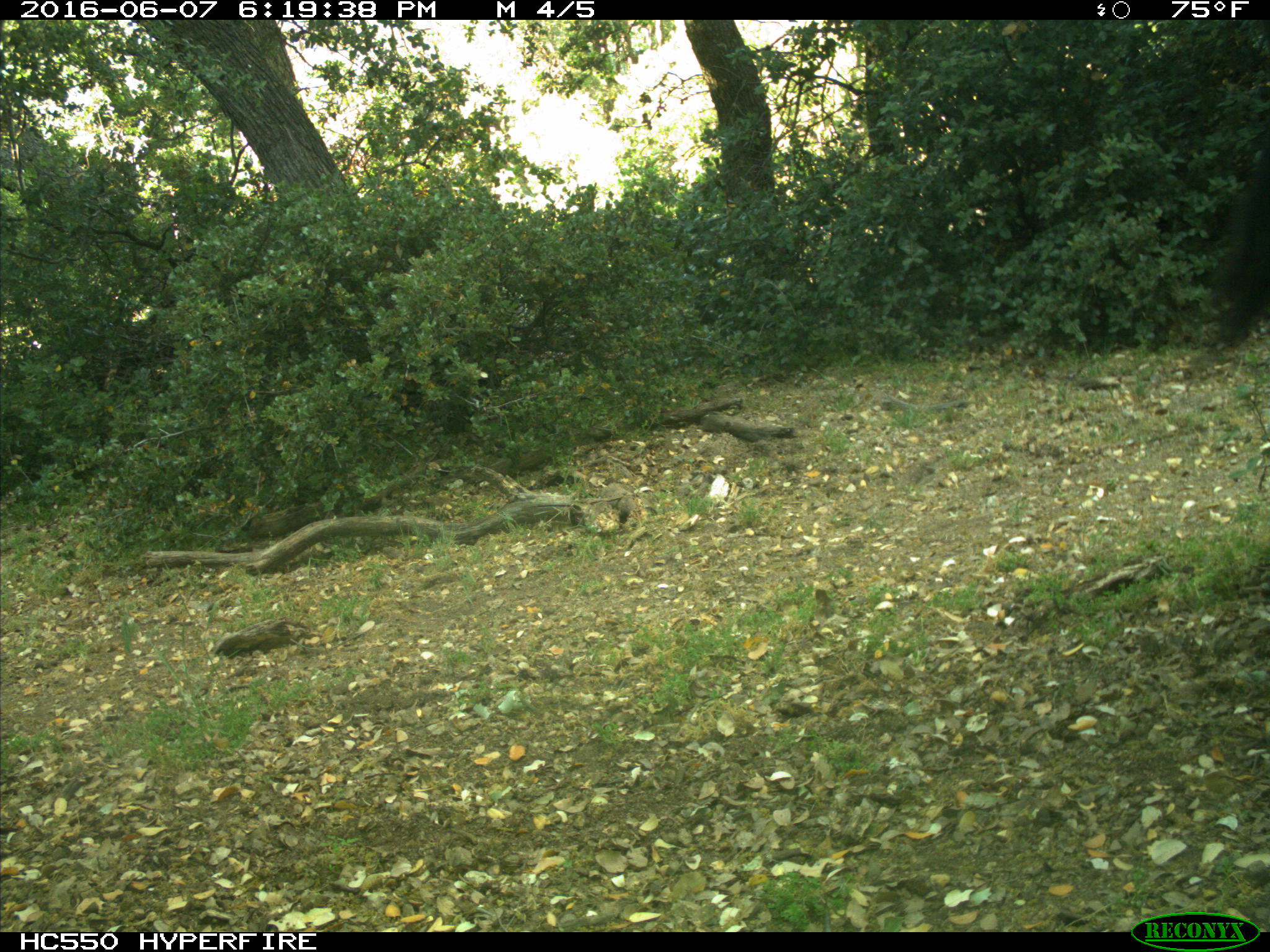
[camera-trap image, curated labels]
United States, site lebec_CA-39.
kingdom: Animalia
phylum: Chordata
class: Mammalia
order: Artiodactyla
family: Bovidae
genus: Bos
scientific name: Bos taurus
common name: domestic cow